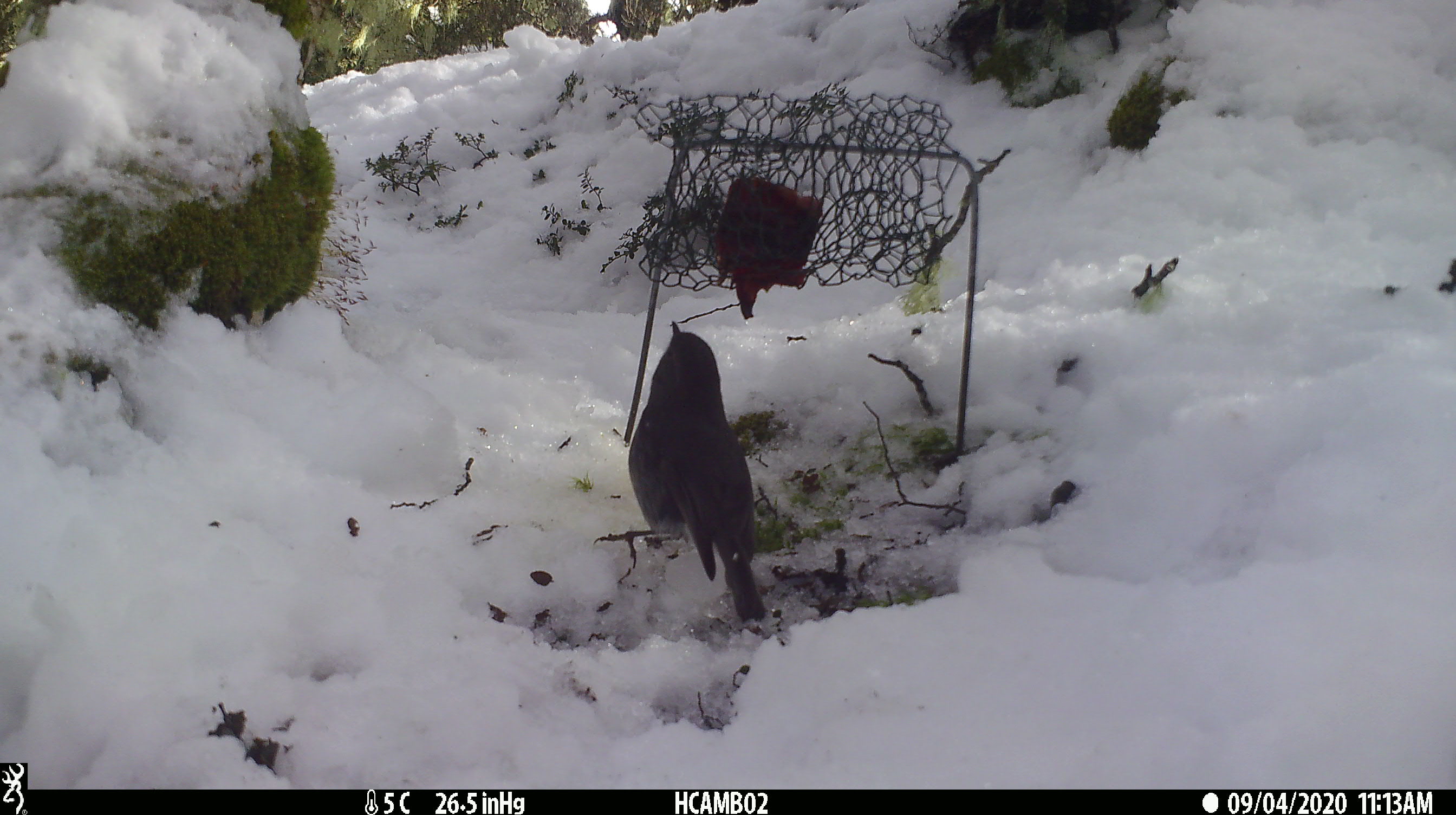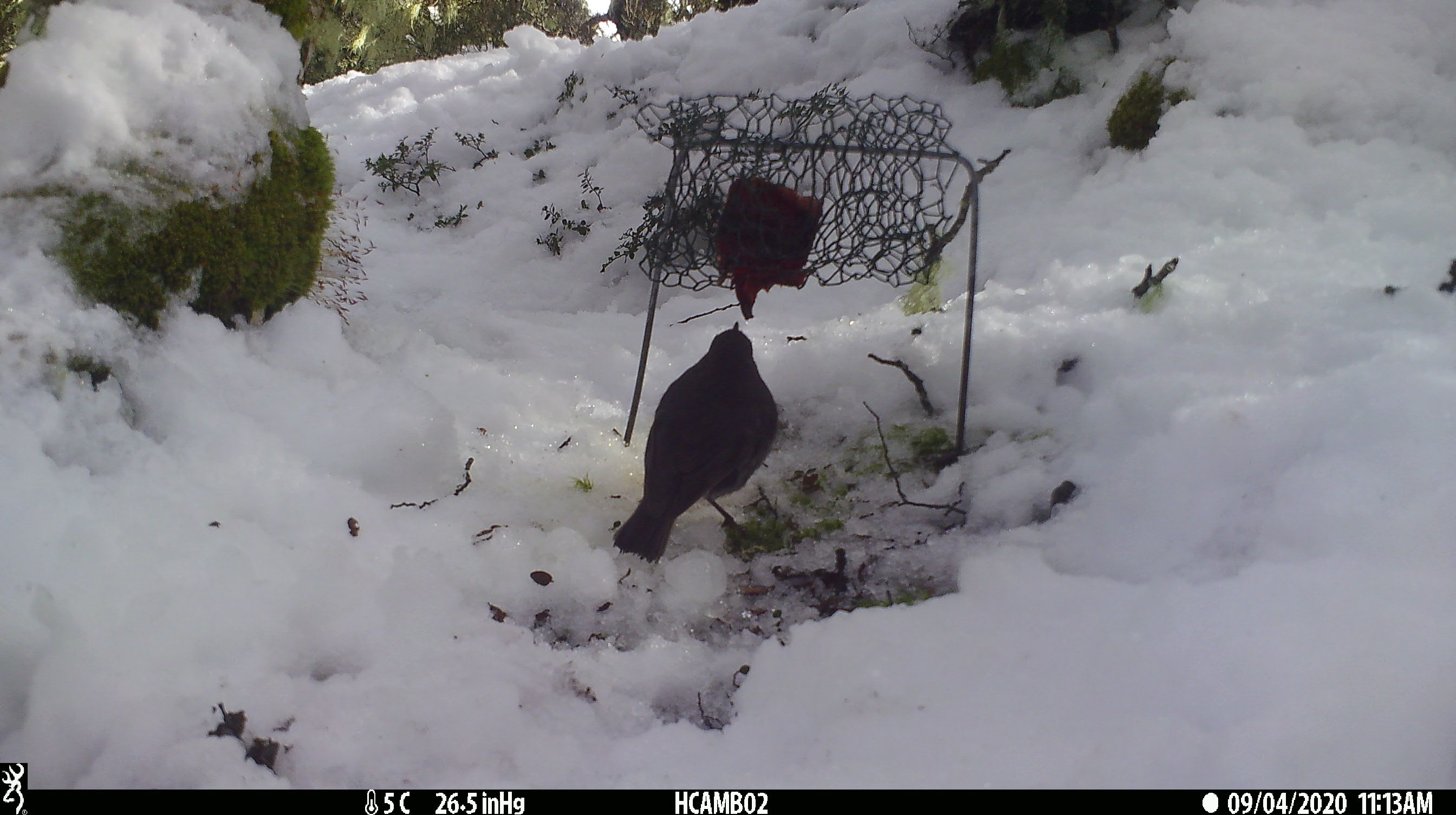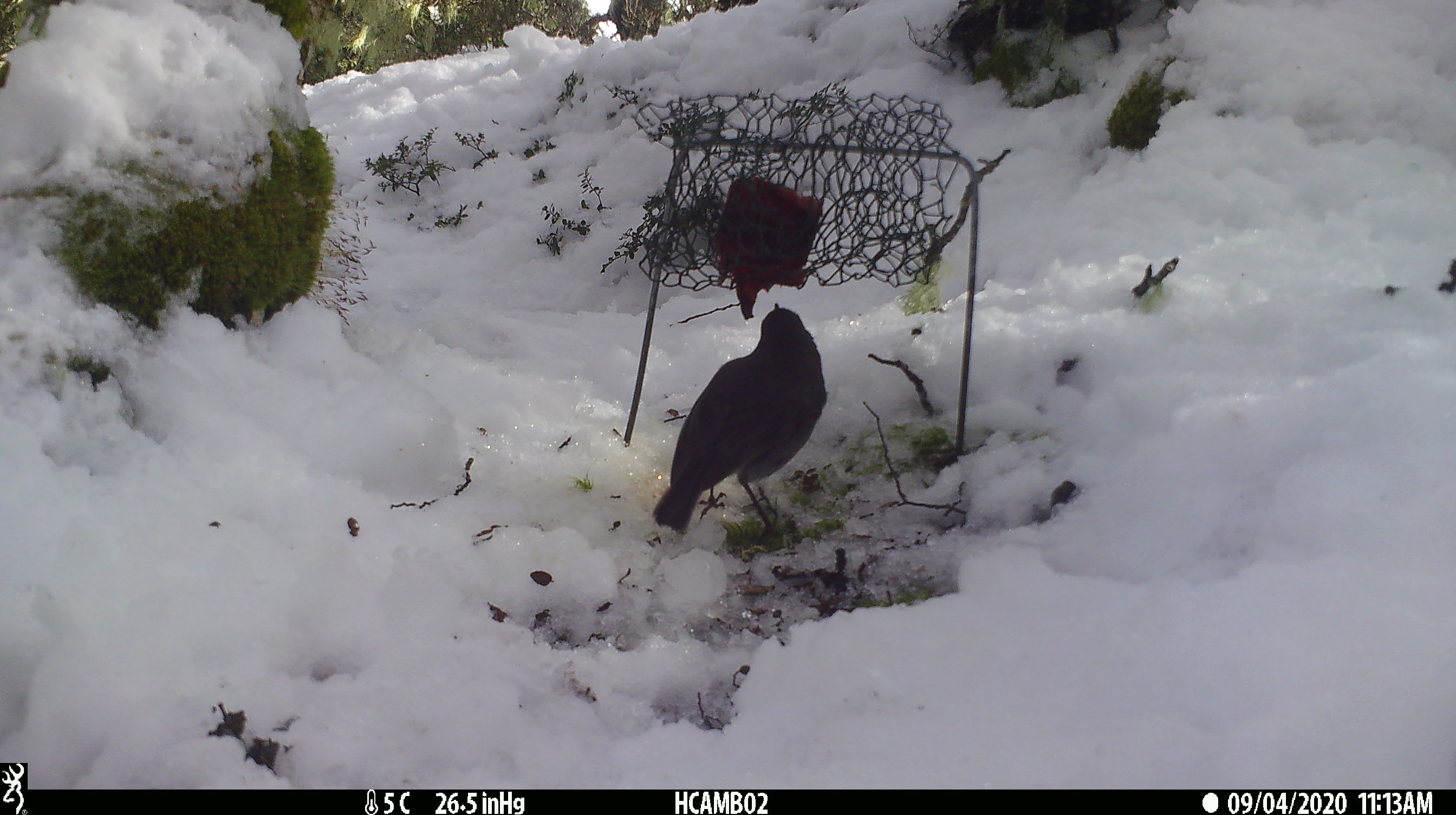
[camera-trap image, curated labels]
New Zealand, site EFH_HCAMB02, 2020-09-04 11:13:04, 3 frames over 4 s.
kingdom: Animalia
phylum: Chordata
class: Aves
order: Passeriformes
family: Petroicidae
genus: Petroica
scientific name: Petroica australis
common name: new zealand robin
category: robin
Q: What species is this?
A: Robin (new zealand robin) (Petroica australis).